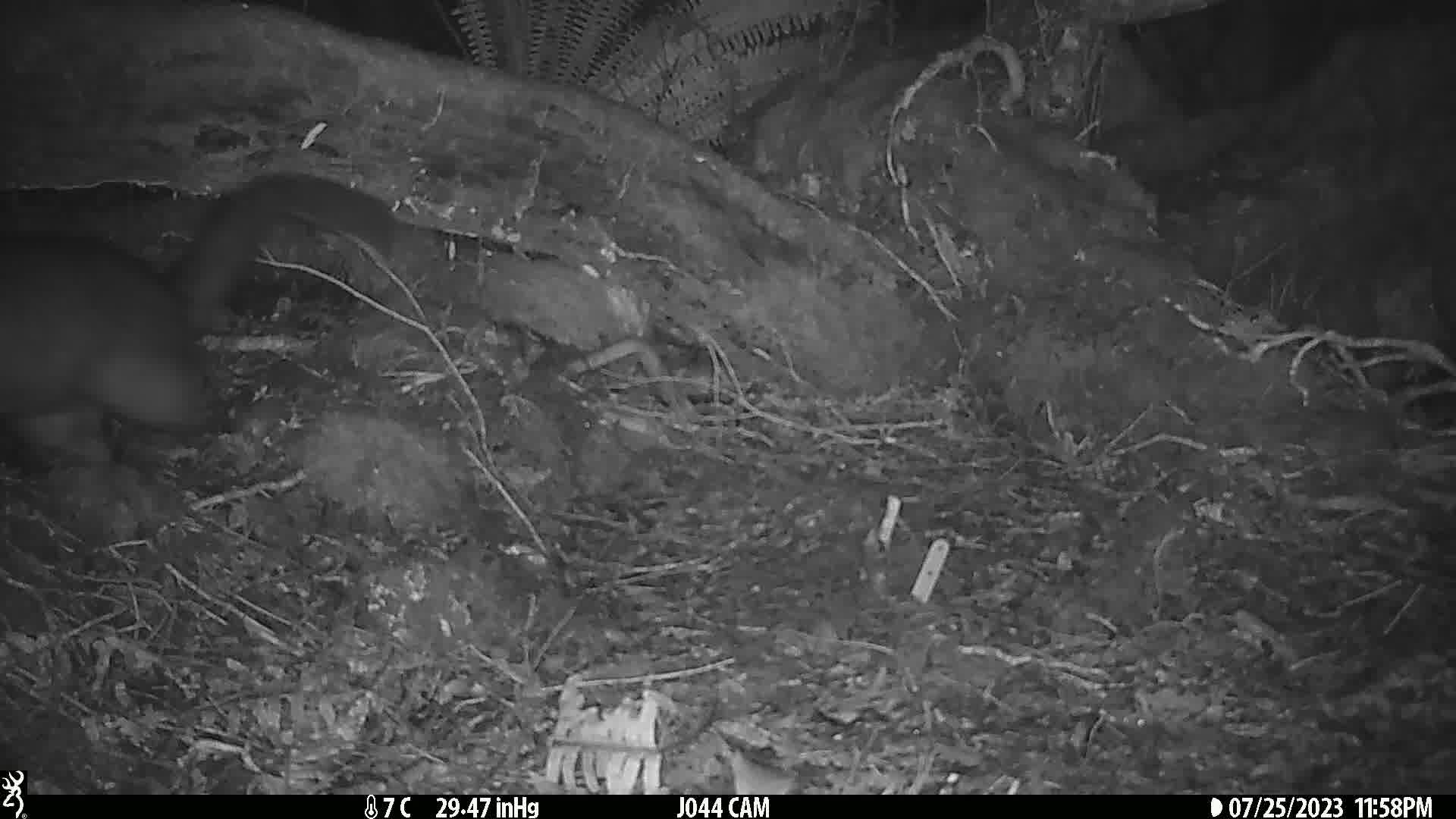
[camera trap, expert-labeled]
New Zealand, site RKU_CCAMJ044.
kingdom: Animalia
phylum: Chordata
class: Mammalia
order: Diprotodontia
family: Phalangeridae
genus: Trichosurus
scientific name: Trichosurus vulpecula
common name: common brushtail possum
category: possum